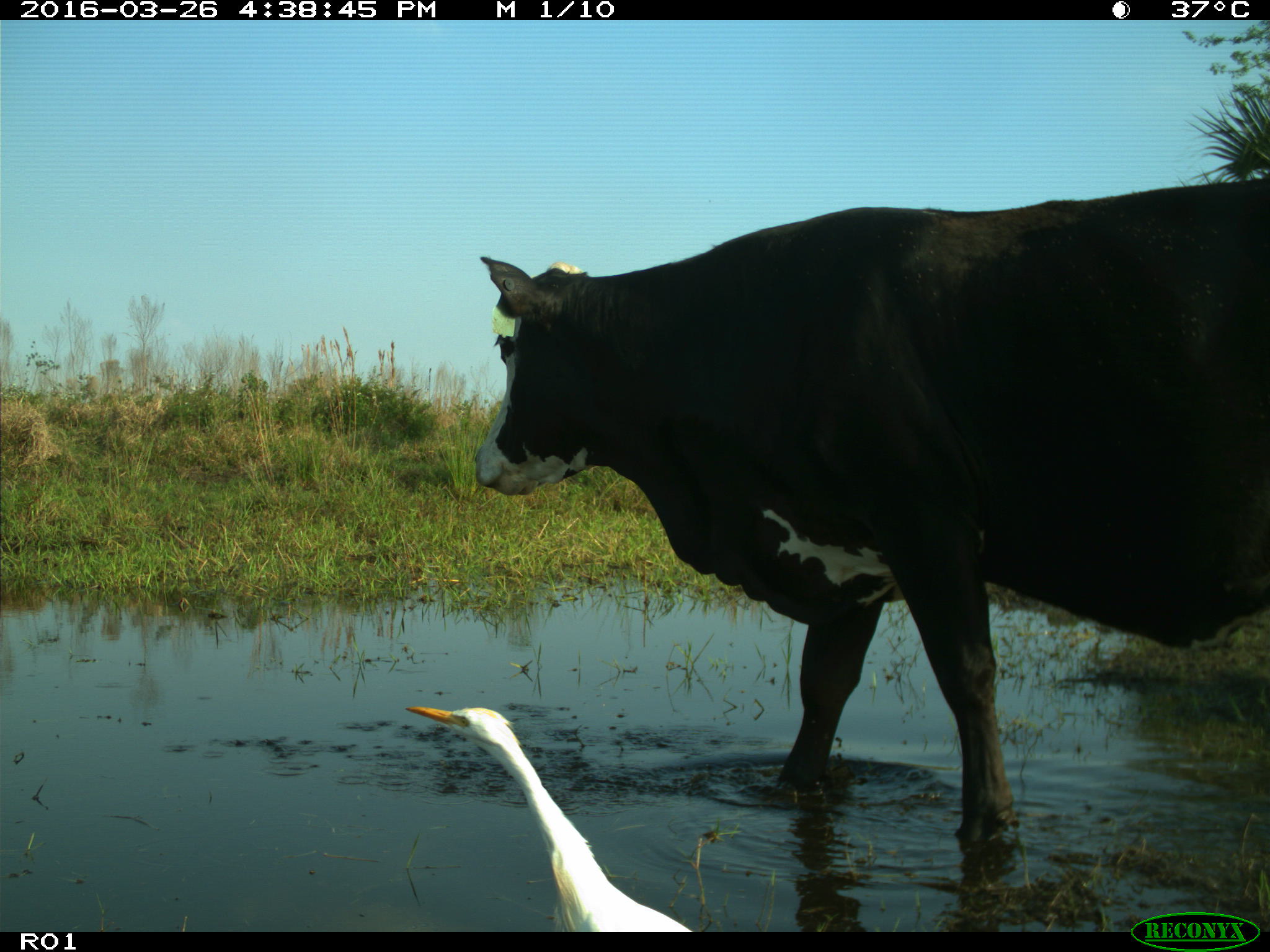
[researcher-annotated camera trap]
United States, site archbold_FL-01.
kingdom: Animalia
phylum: Chordata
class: Mammalia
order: Artiodactyla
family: Bovidae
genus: Bos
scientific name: Bos taurus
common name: domestic cow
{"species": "Bos taurus (domestic cow)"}